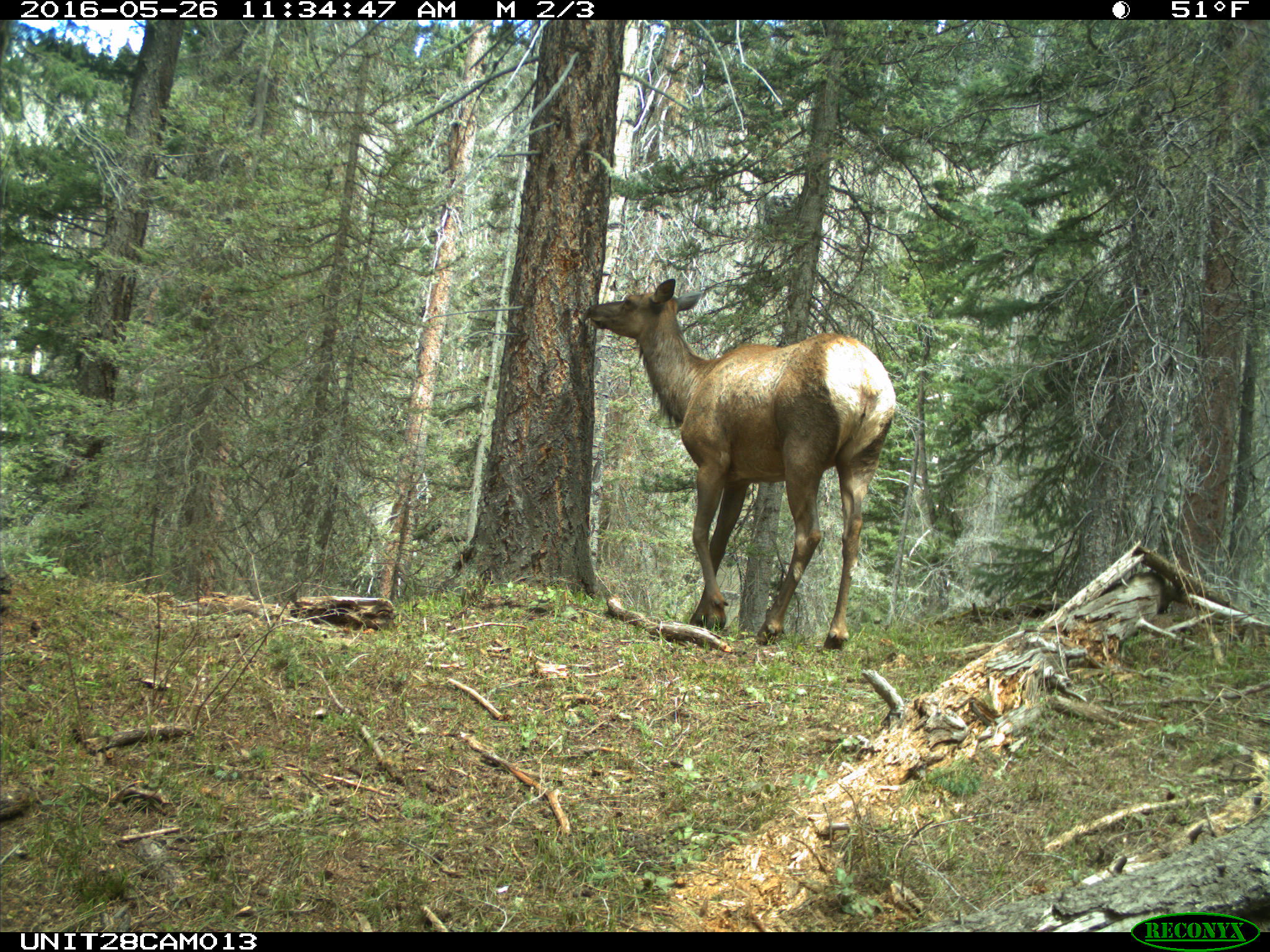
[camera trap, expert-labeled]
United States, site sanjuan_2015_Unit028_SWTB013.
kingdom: Animalia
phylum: Chordata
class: Mammalia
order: Artiodactyla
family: Cervidae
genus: Cervus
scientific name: Cervus elaphus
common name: red deer